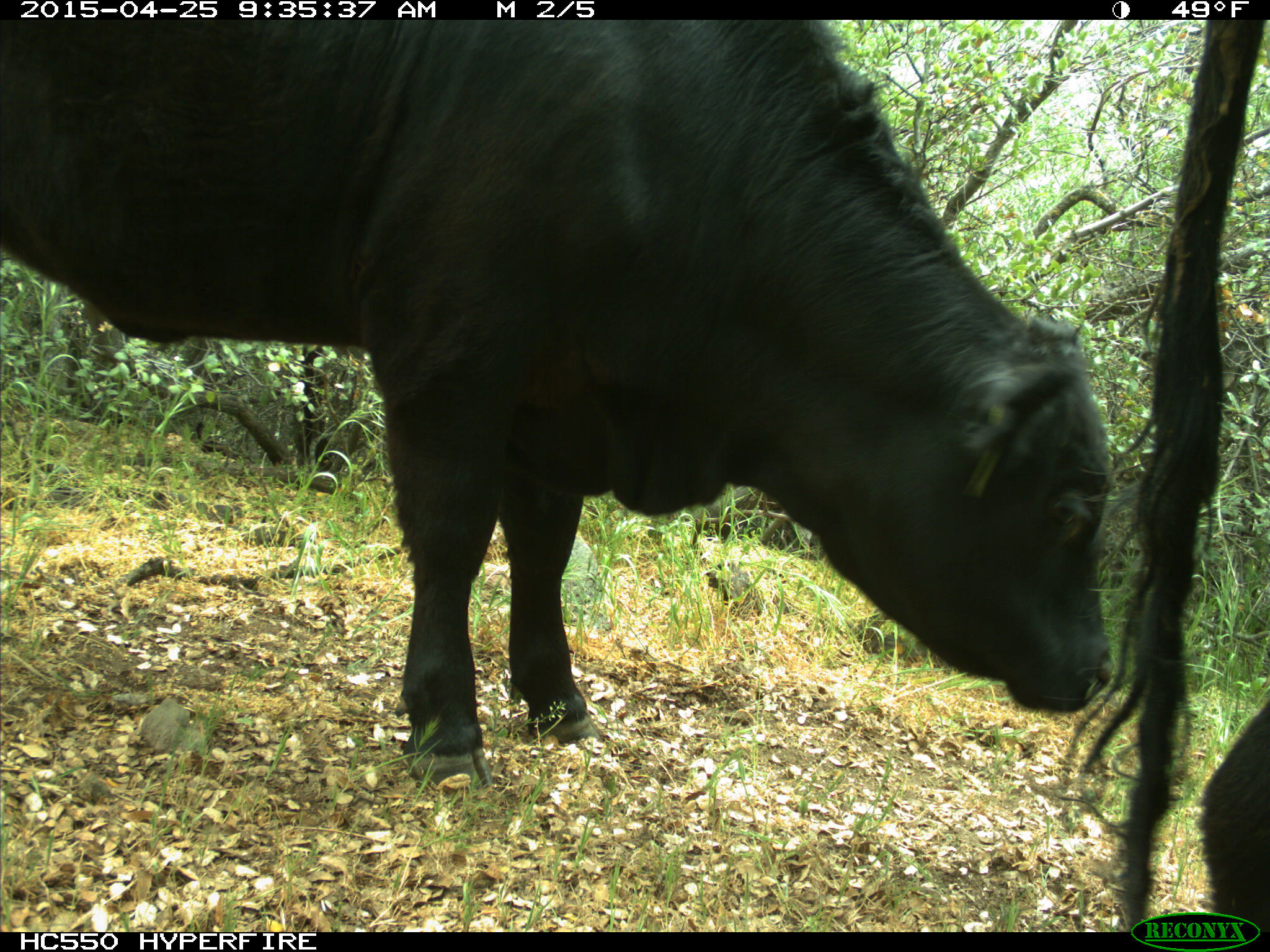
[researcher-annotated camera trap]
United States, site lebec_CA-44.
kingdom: Animalia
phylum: Chordata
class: Mammalia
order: Artiodactyla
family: Suidae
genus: Sus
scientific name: Sus scrofa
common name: wild boar